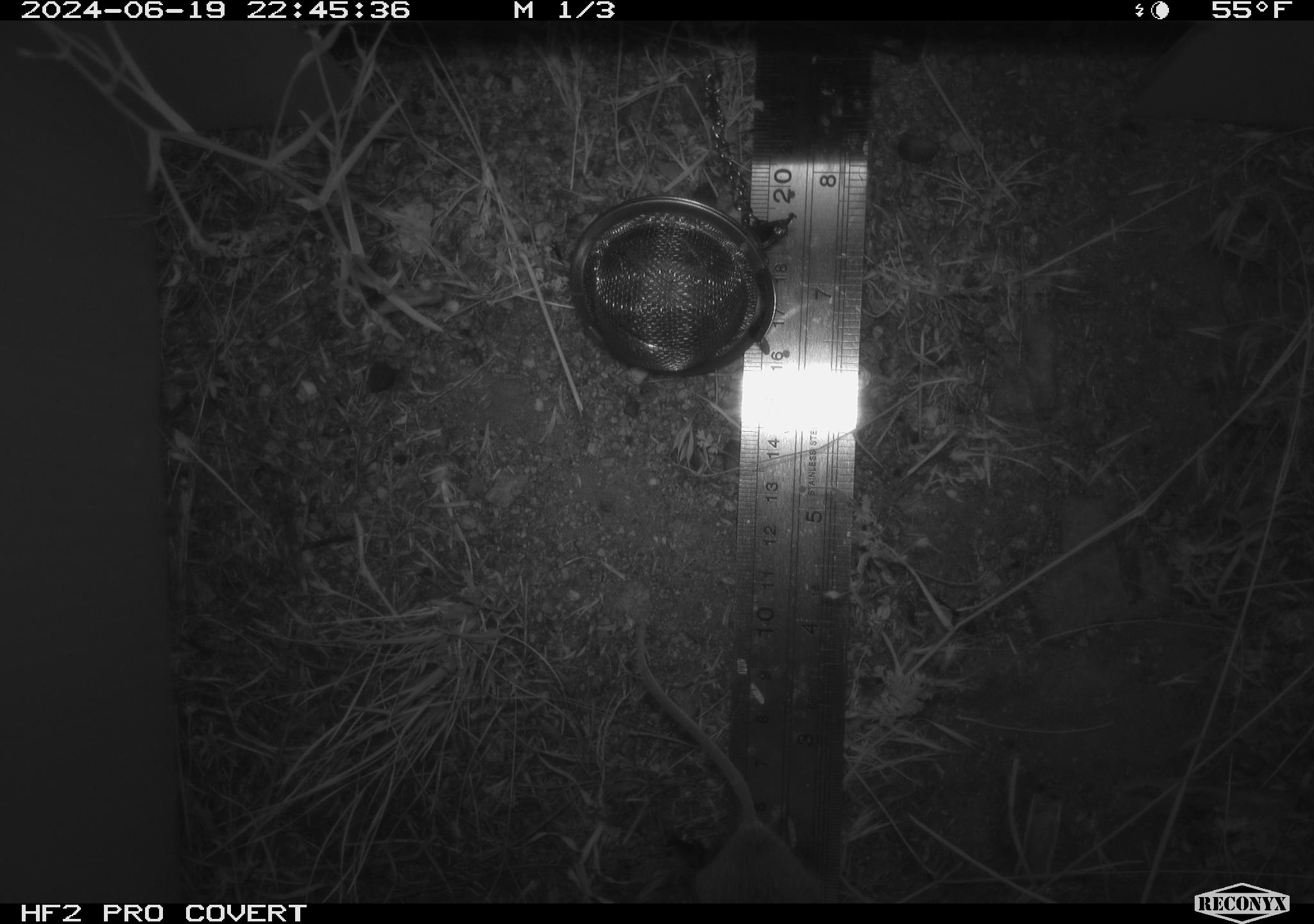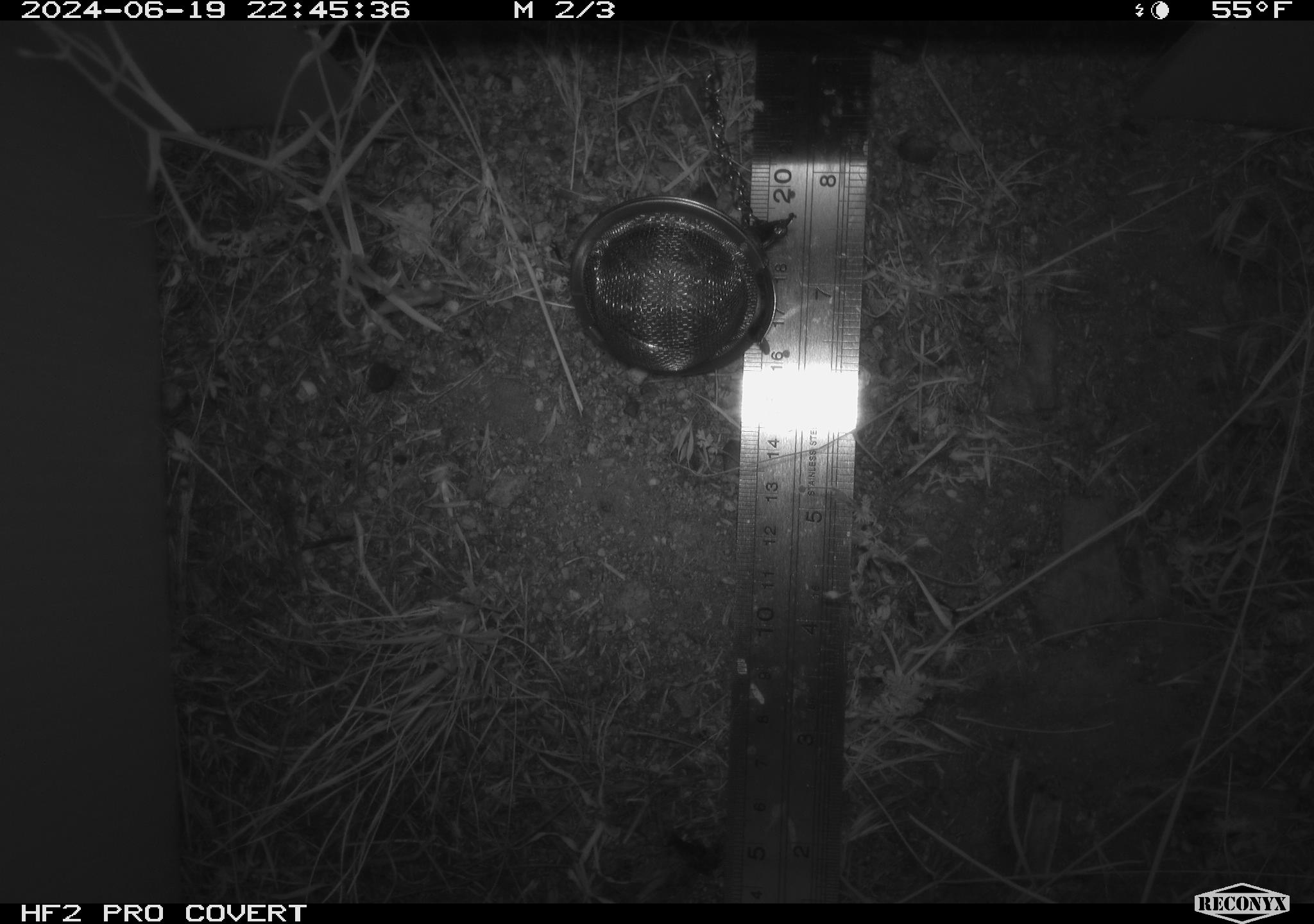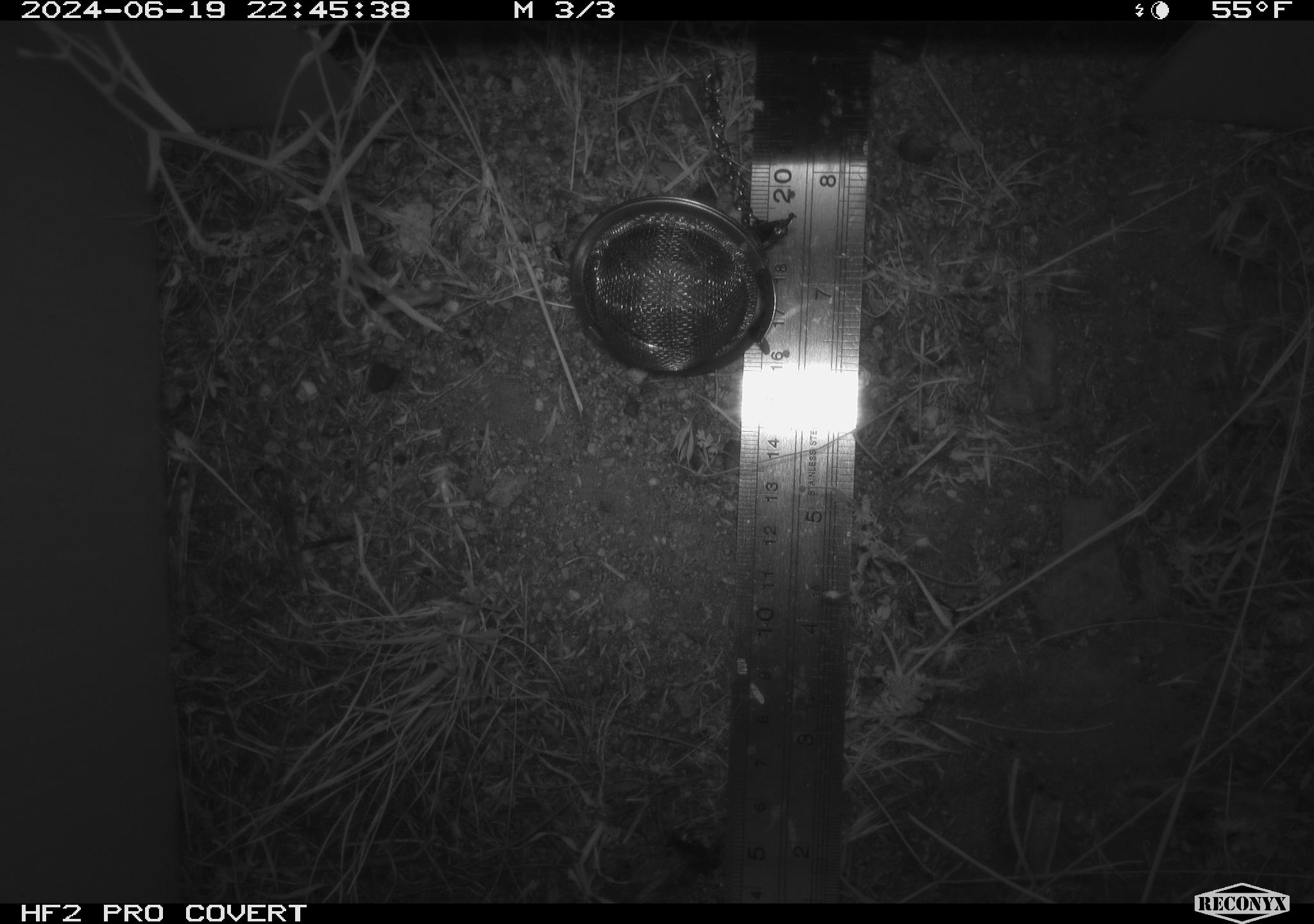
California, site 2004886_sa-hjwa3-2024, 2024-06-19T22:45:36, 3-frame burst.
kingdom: Animalia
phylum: Chordata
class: Mammalia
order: Rodentia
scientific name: Rodentia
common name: rodent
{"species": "rodent (Rodentia)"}